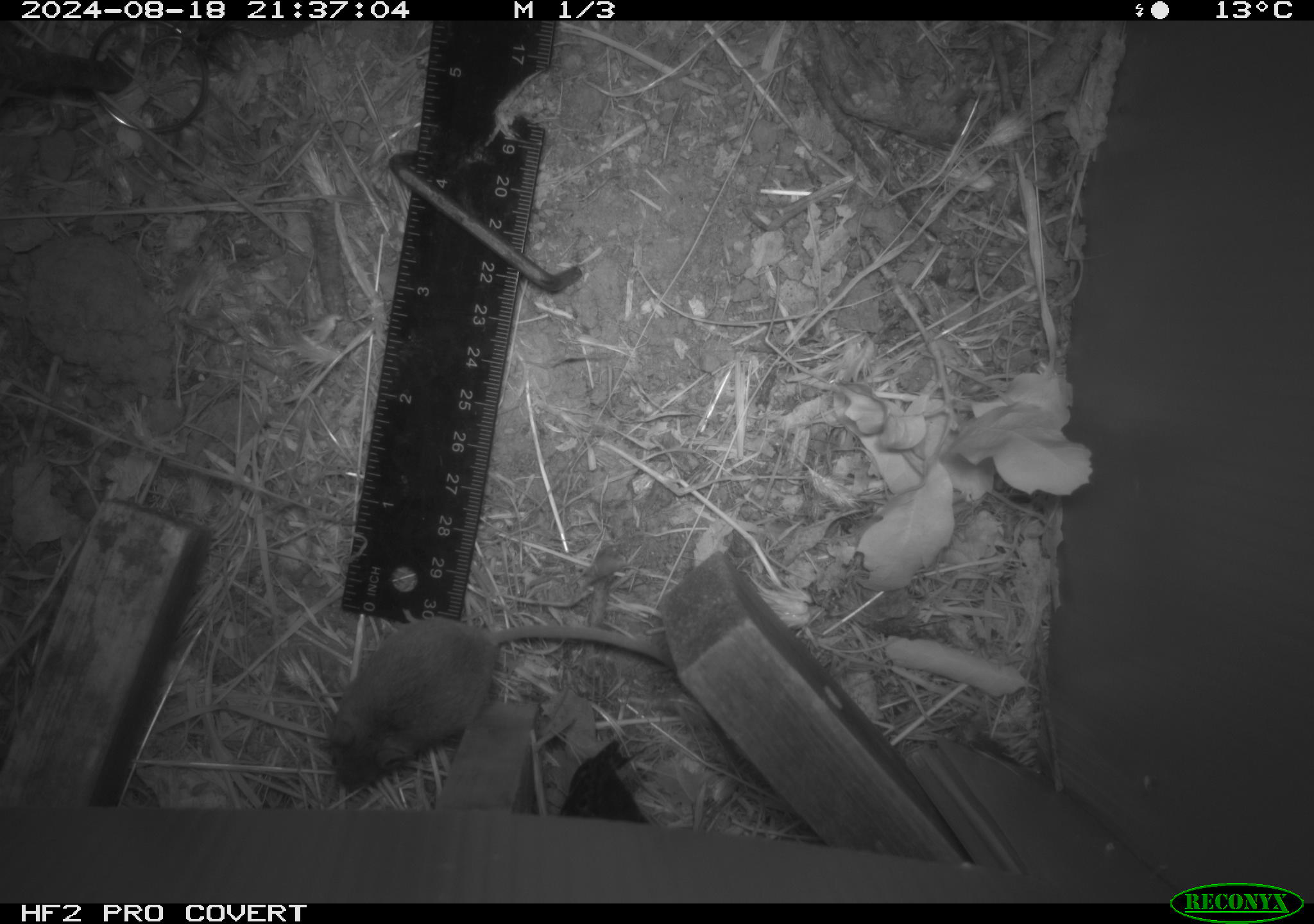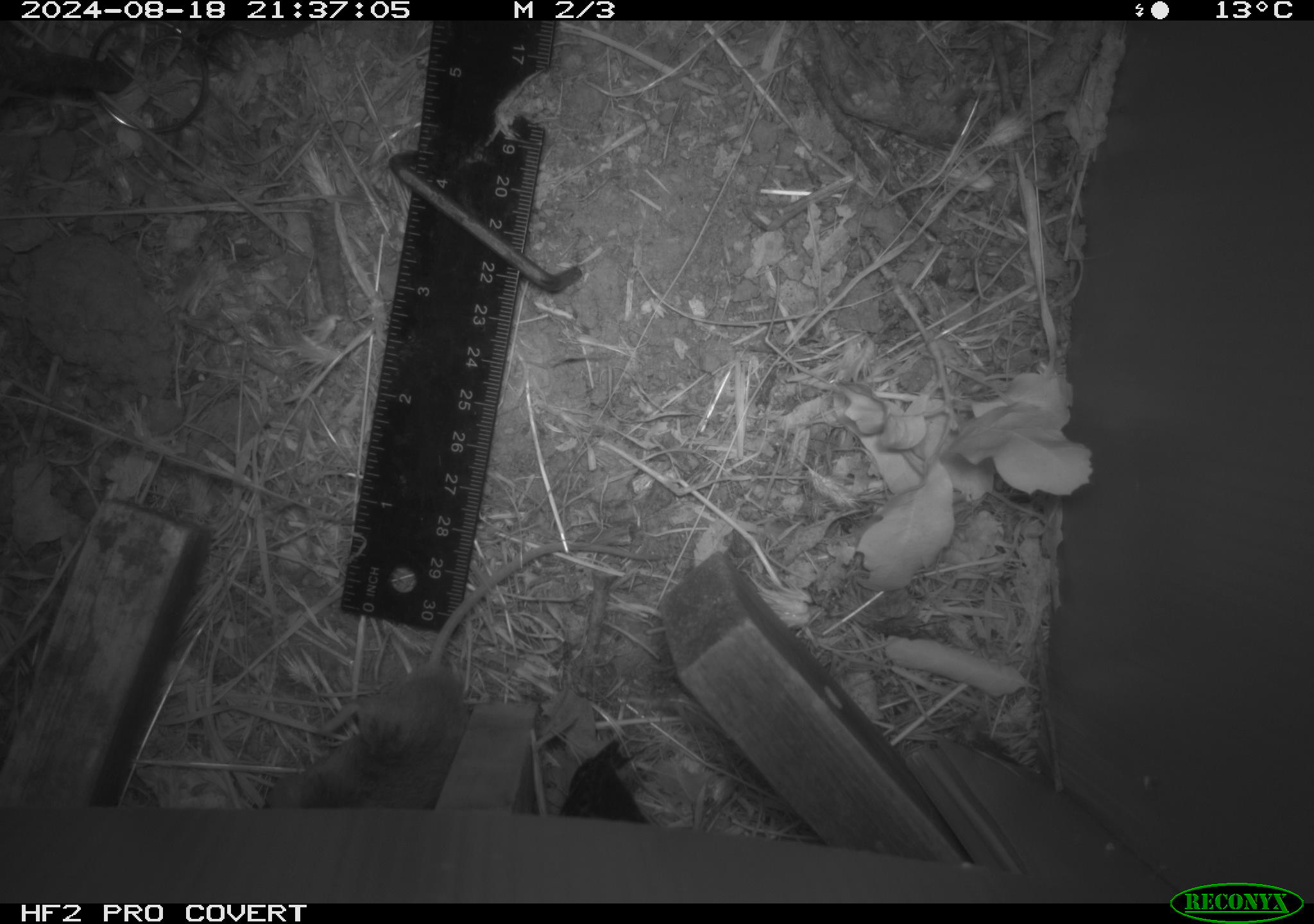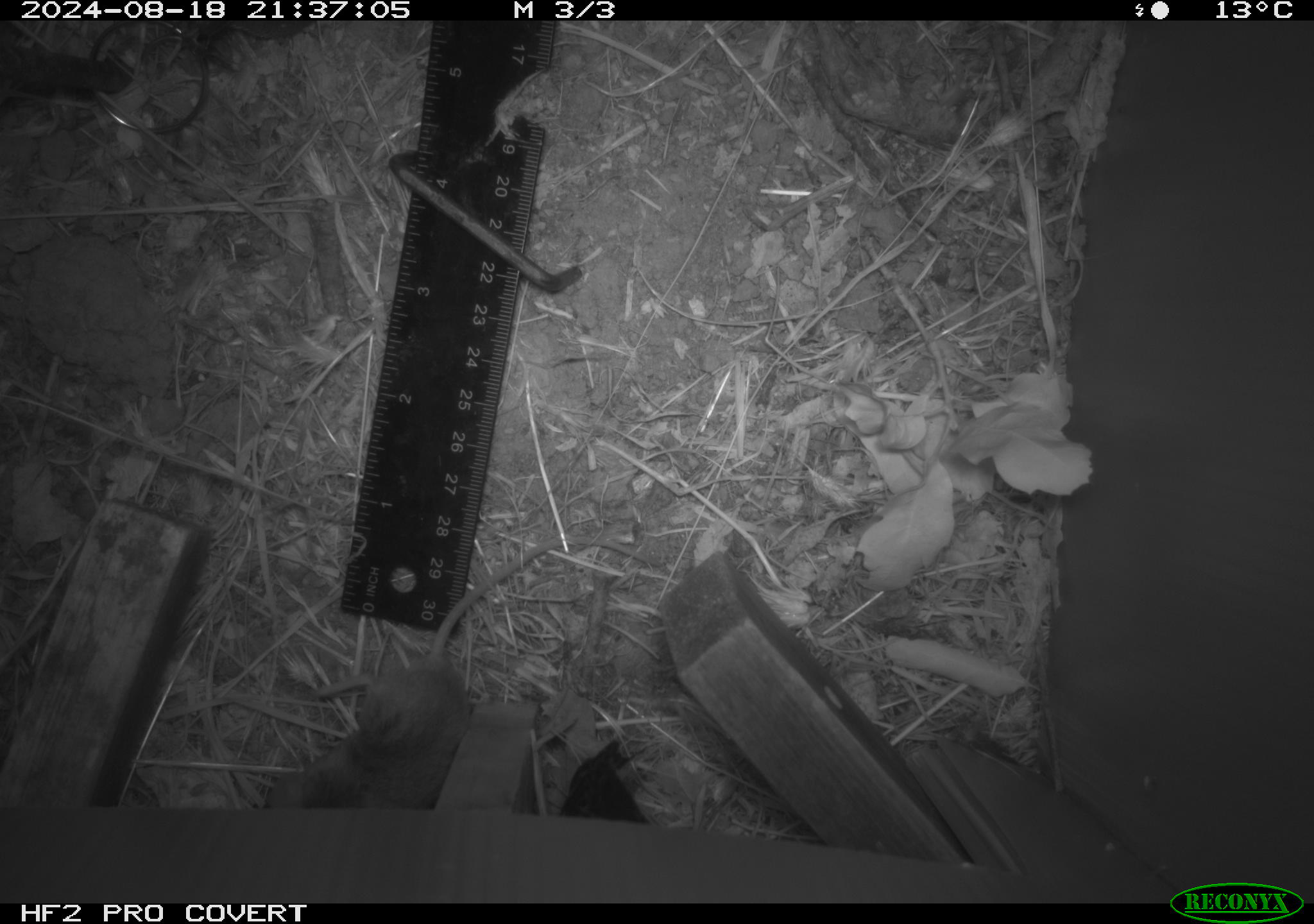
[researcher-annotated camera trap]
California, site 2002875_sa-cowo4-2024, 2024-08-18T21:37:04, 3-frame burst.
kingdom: Animalia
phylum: Chordata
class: Mammalia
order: Rodentia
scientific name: Rodentia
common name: mouse species